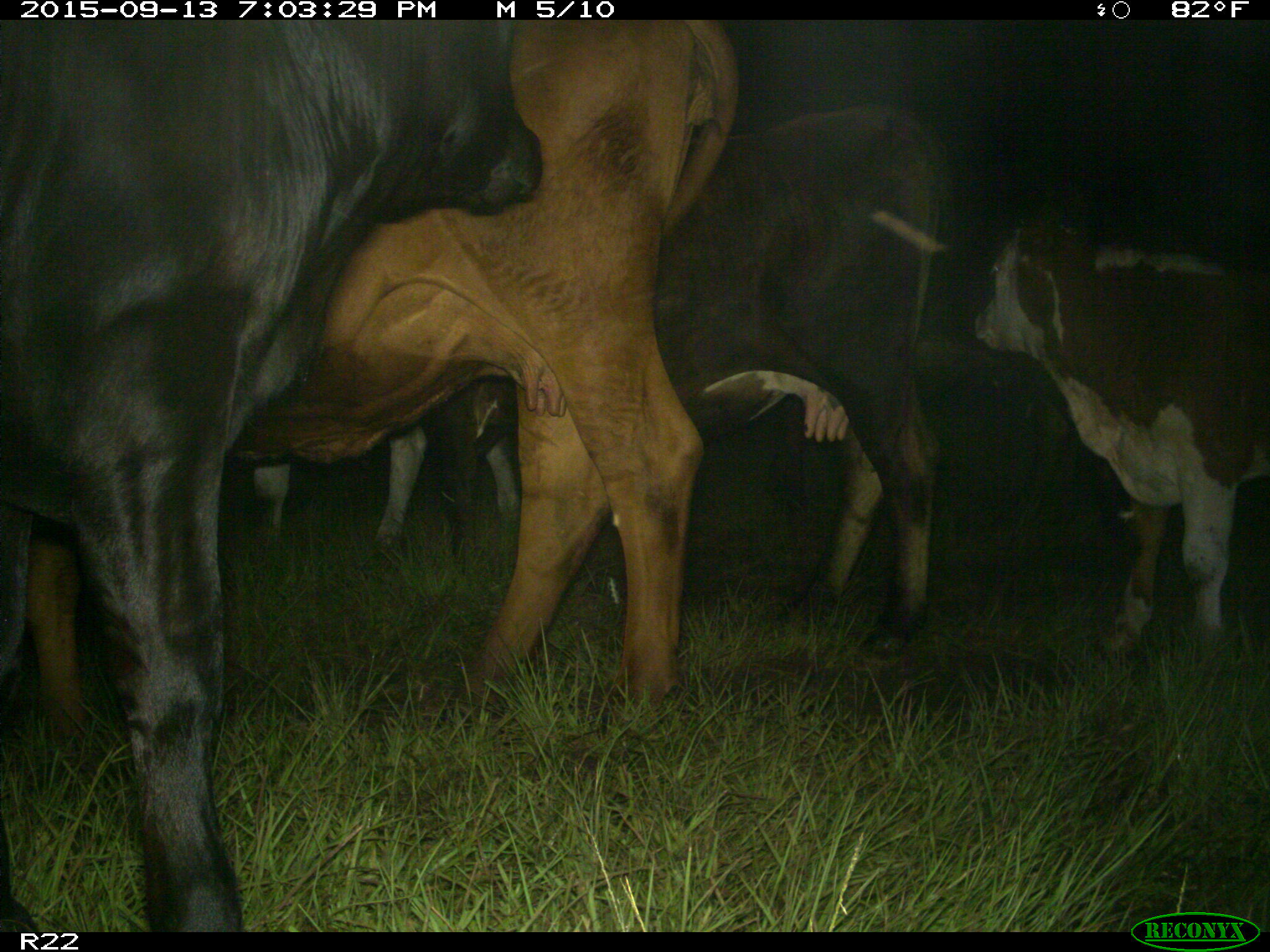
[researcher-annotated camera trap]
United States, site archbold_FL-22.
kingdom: Animalia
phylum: Chordata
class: Mammalia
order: Artiodactyla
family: Bovidae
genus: Bos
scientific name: Bos taurus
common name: domestic cow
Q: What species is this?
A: Bos taurus (domestic cow).